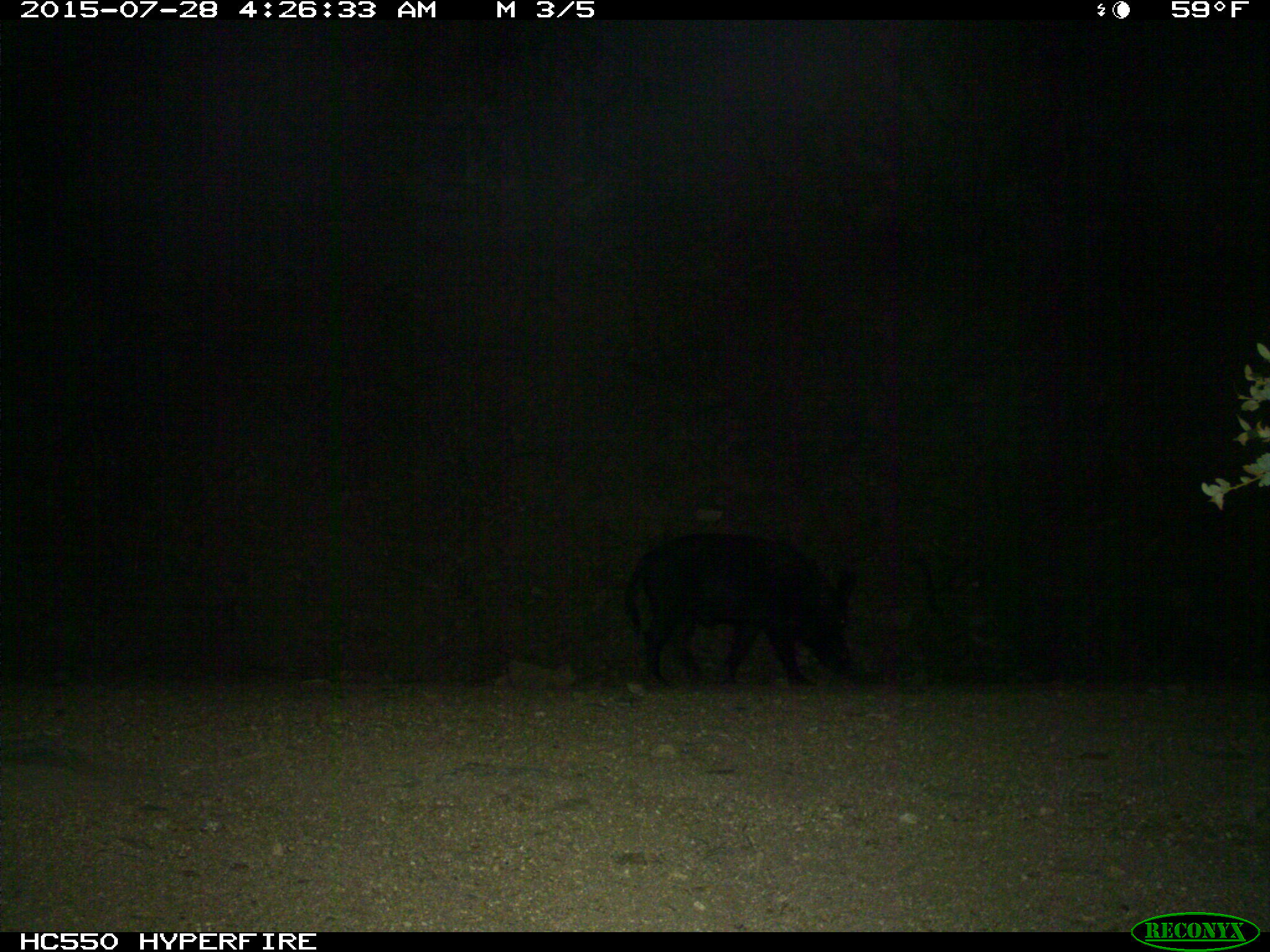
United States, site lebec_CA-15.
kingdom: Animalia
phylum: Chordata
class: Mammalia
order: Artiodactyla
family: Suidae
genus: Sus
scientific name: Sus scrofa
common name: wild boar